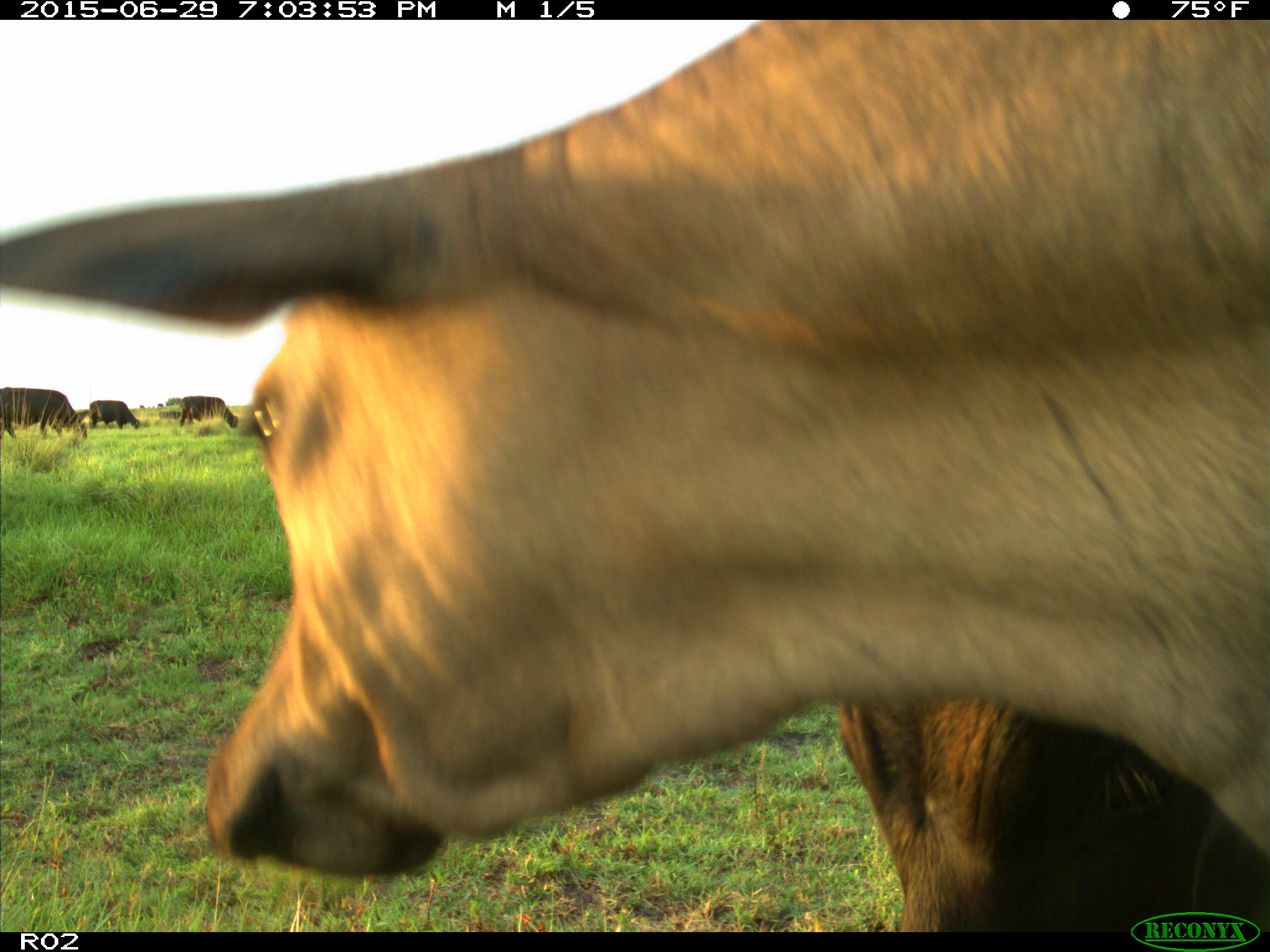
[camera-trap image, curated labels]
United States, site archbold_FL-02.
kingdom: Animalia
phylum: Chordata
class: Mammalia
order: Artiodactyla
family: Bovidae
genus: Bos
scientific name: Bos taurus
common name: domestic cow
Bos taurus (domestic cow).